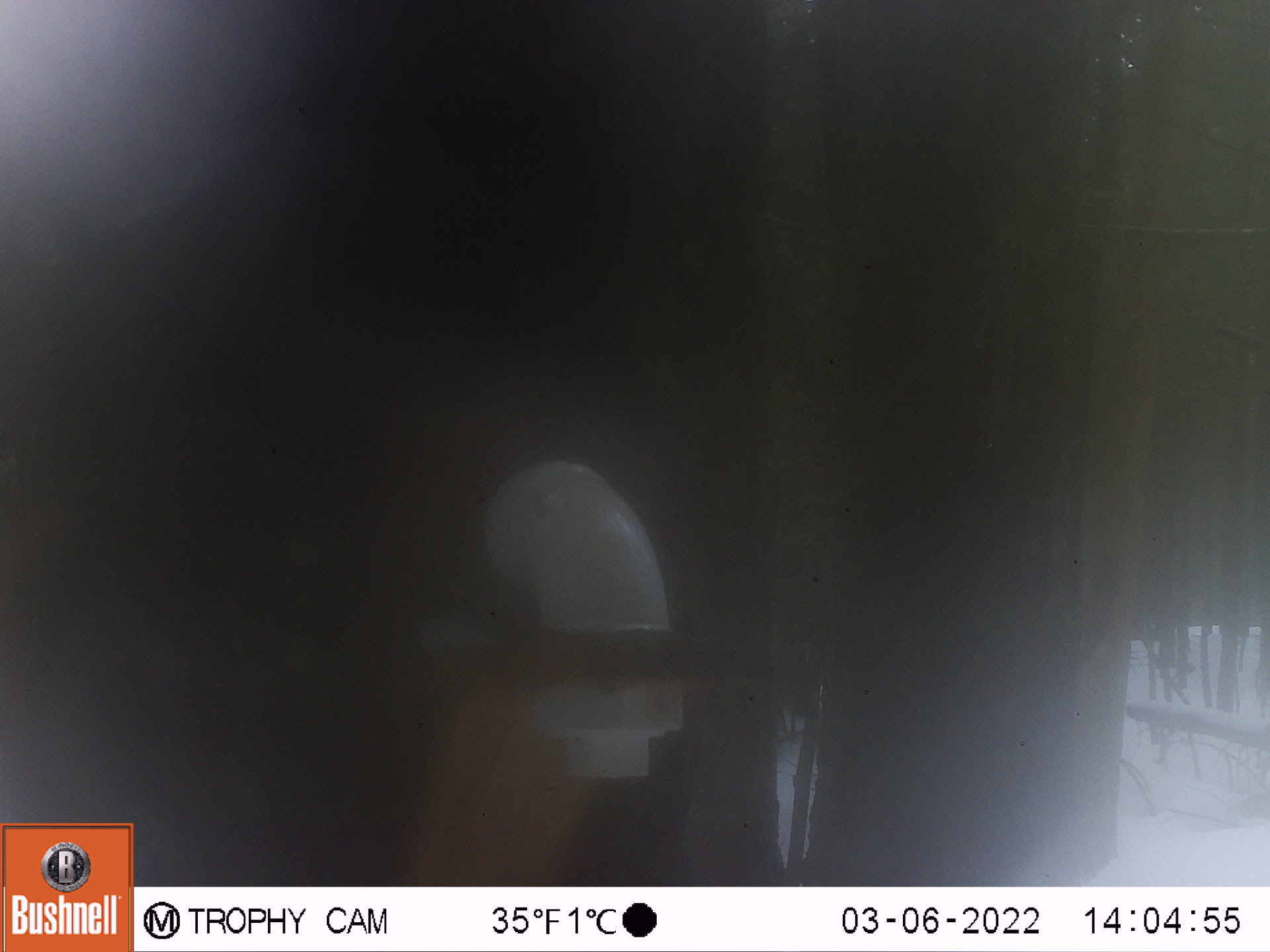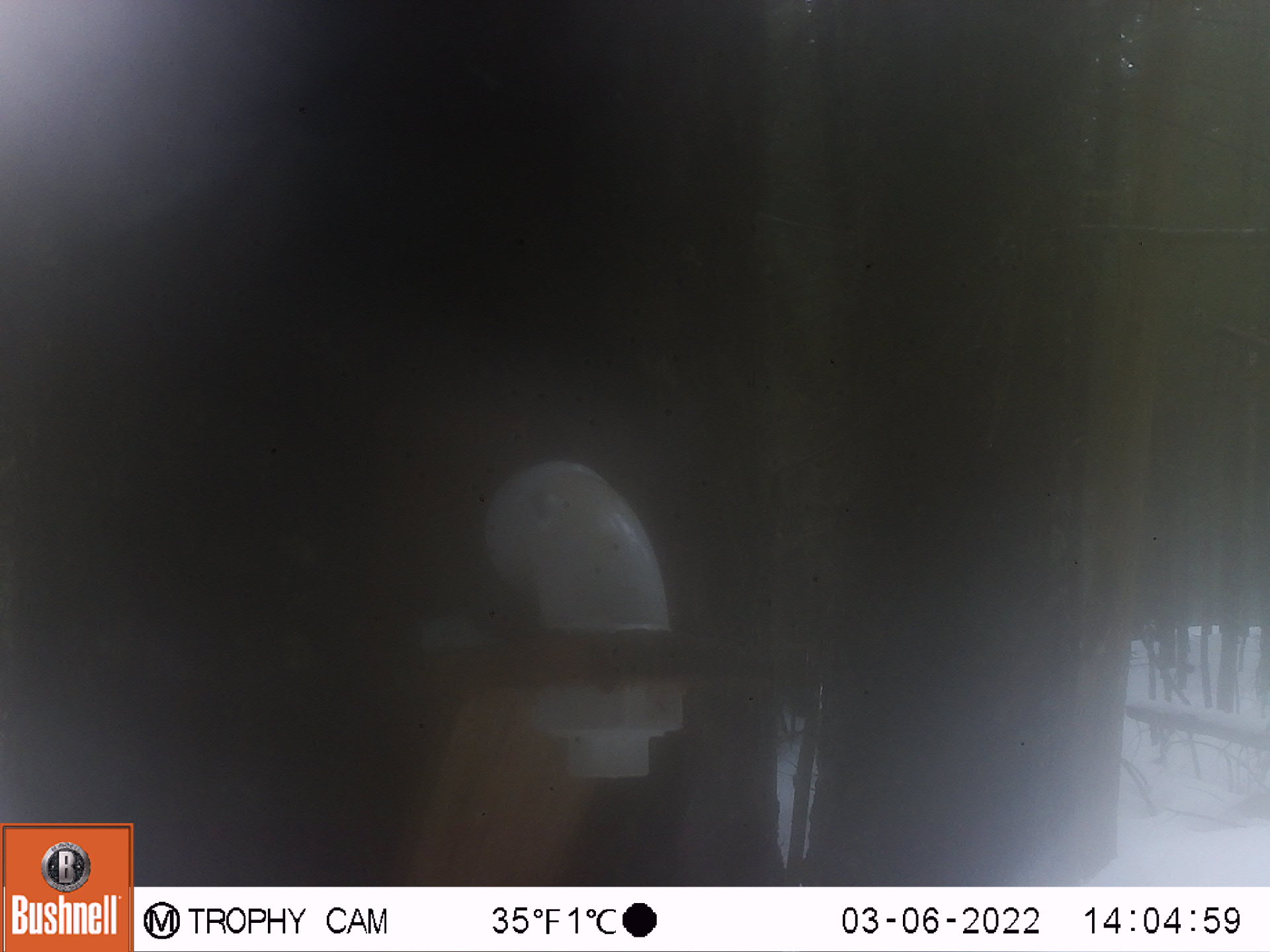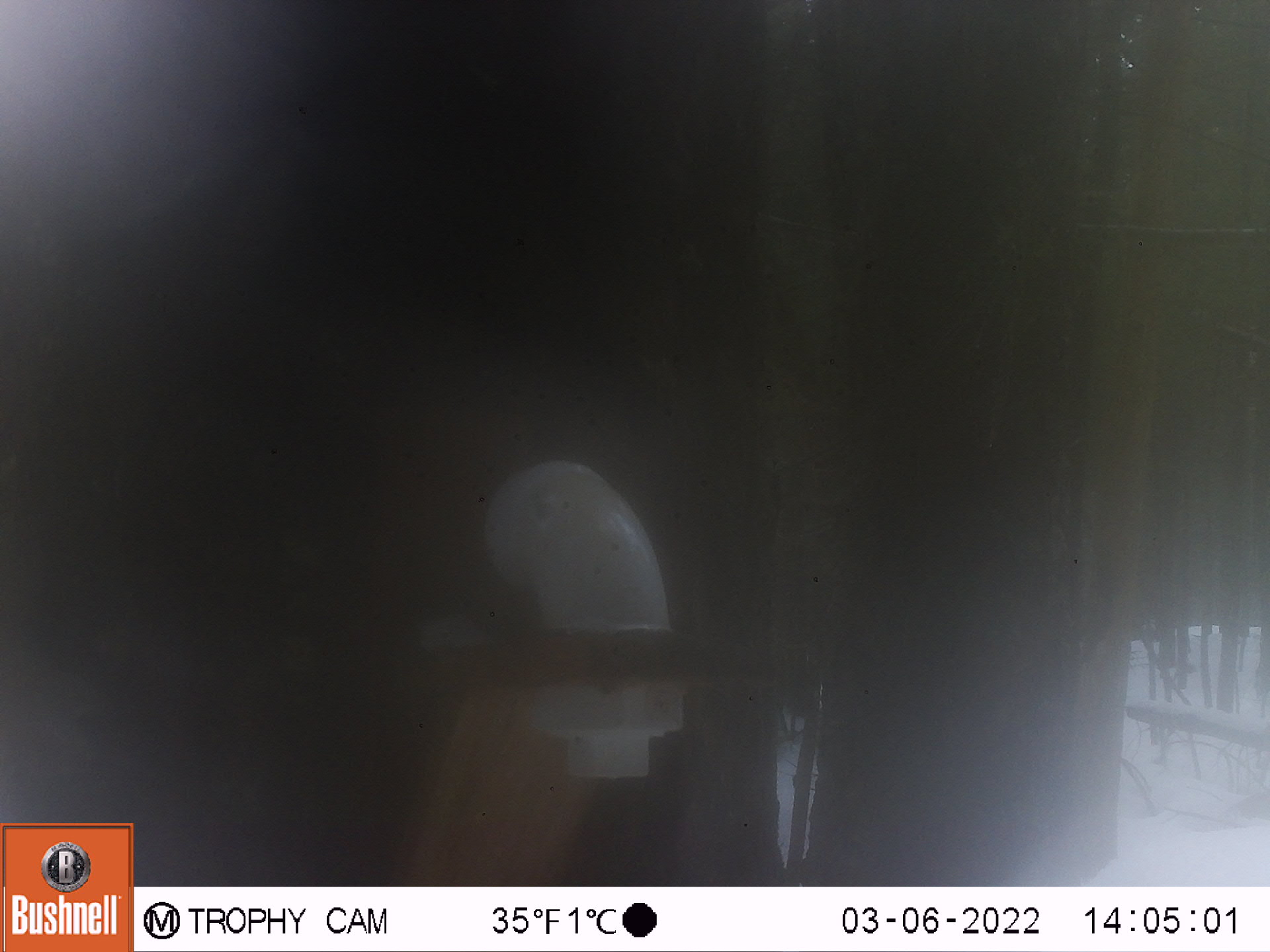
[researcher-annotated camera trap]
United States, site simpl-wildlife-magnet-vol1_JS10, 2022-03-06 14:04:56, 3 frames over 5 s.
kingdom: Animalia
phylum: Chordata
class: Mammalia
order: Rodentia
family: Sciuridae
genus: Tamiasciurus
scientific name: Tamiasciurus hudsonicus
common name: red squirrel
Red squirrel (Tamiasciurus hudsonicus).